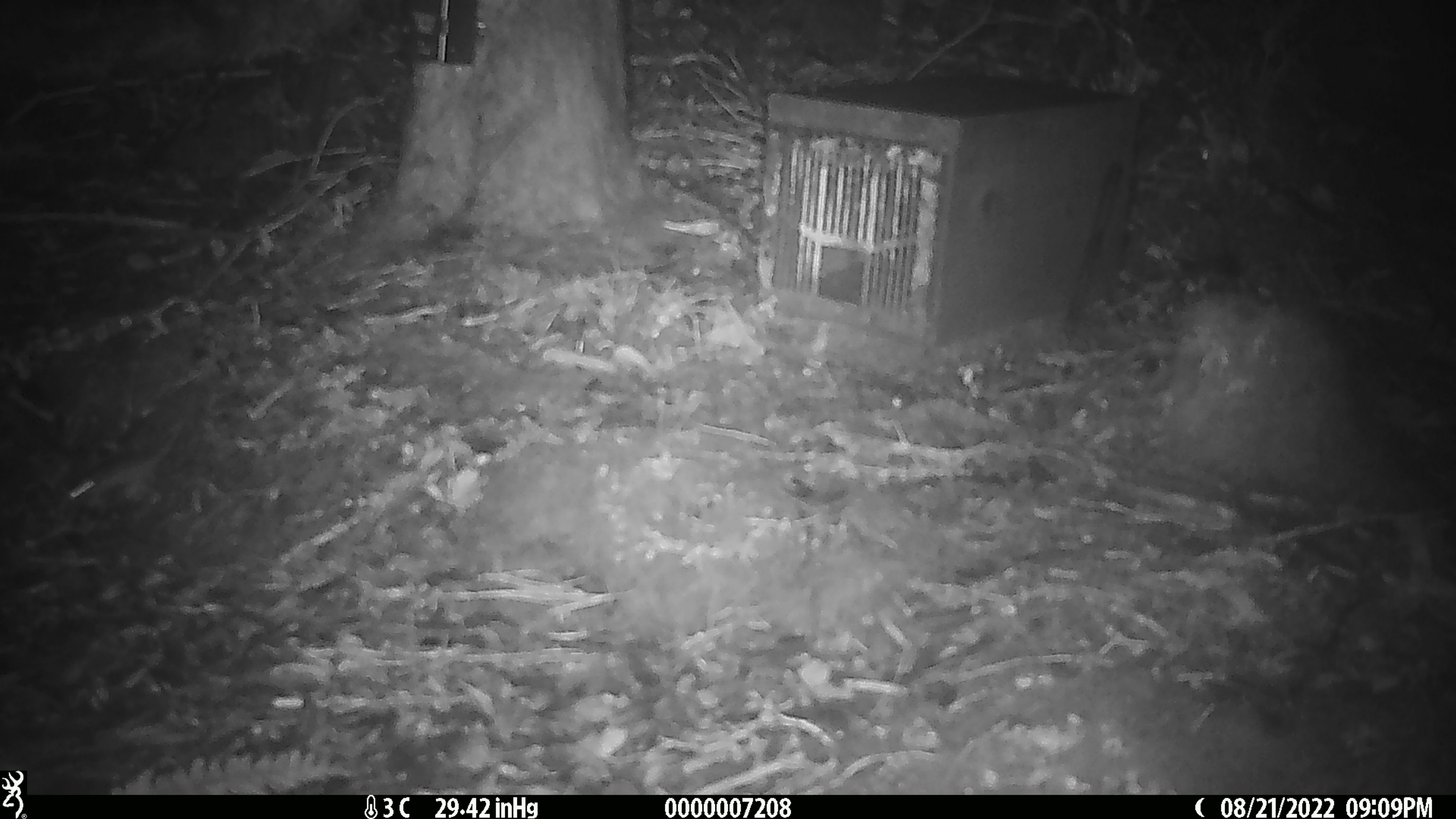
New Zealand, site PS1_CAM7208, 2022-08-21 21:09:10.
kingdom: Animalia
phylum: Chordata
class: Mammalia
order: Rodentia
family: Muridae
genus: Mus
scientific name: Mus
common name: mouse